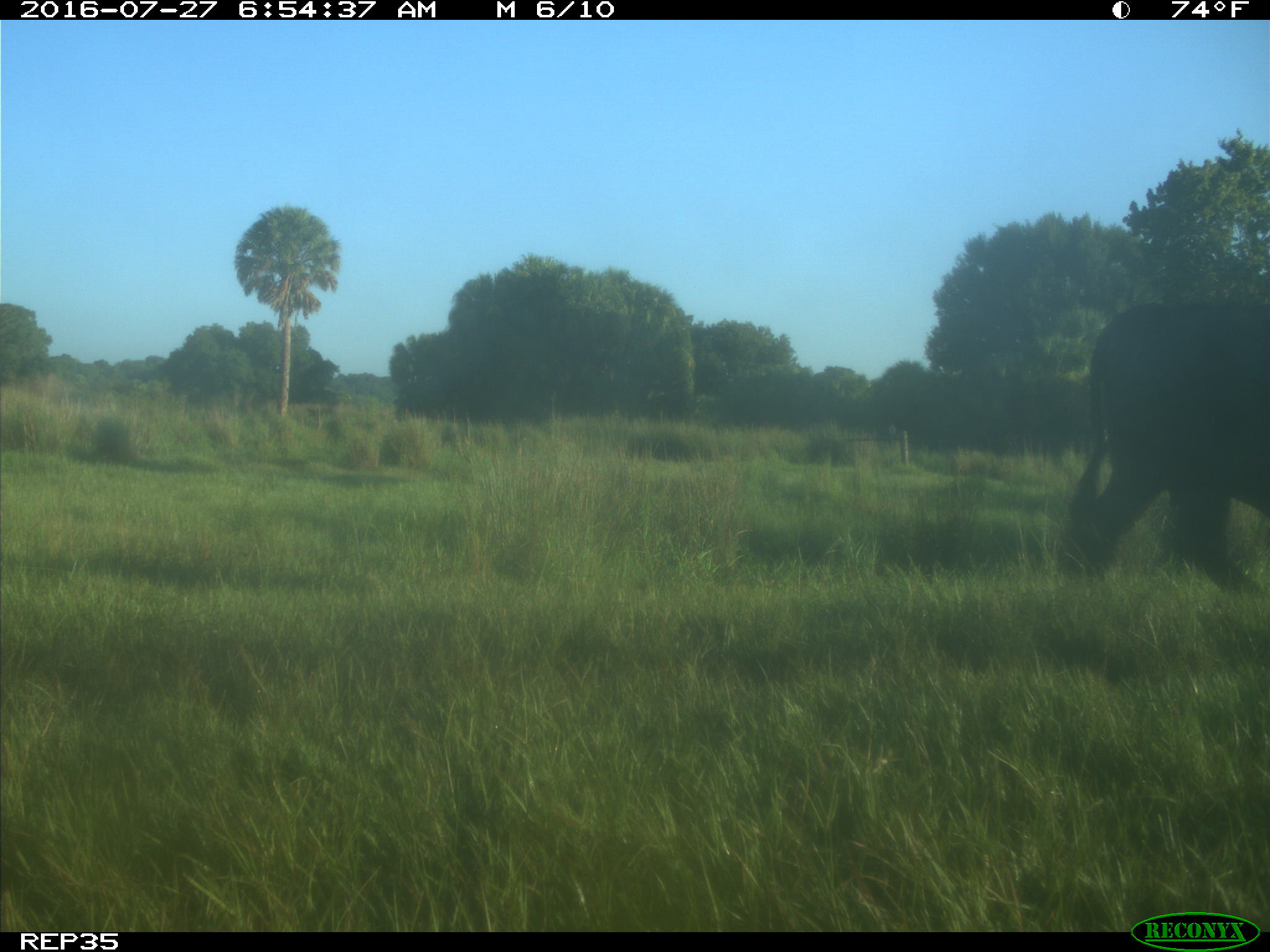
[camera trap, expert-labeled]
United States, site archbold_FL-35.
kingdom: Animalia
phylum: Chordata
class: Mammalia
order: Artiodactyla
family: Bovidae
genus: Bos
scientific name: Bos taurus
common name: domestic cow